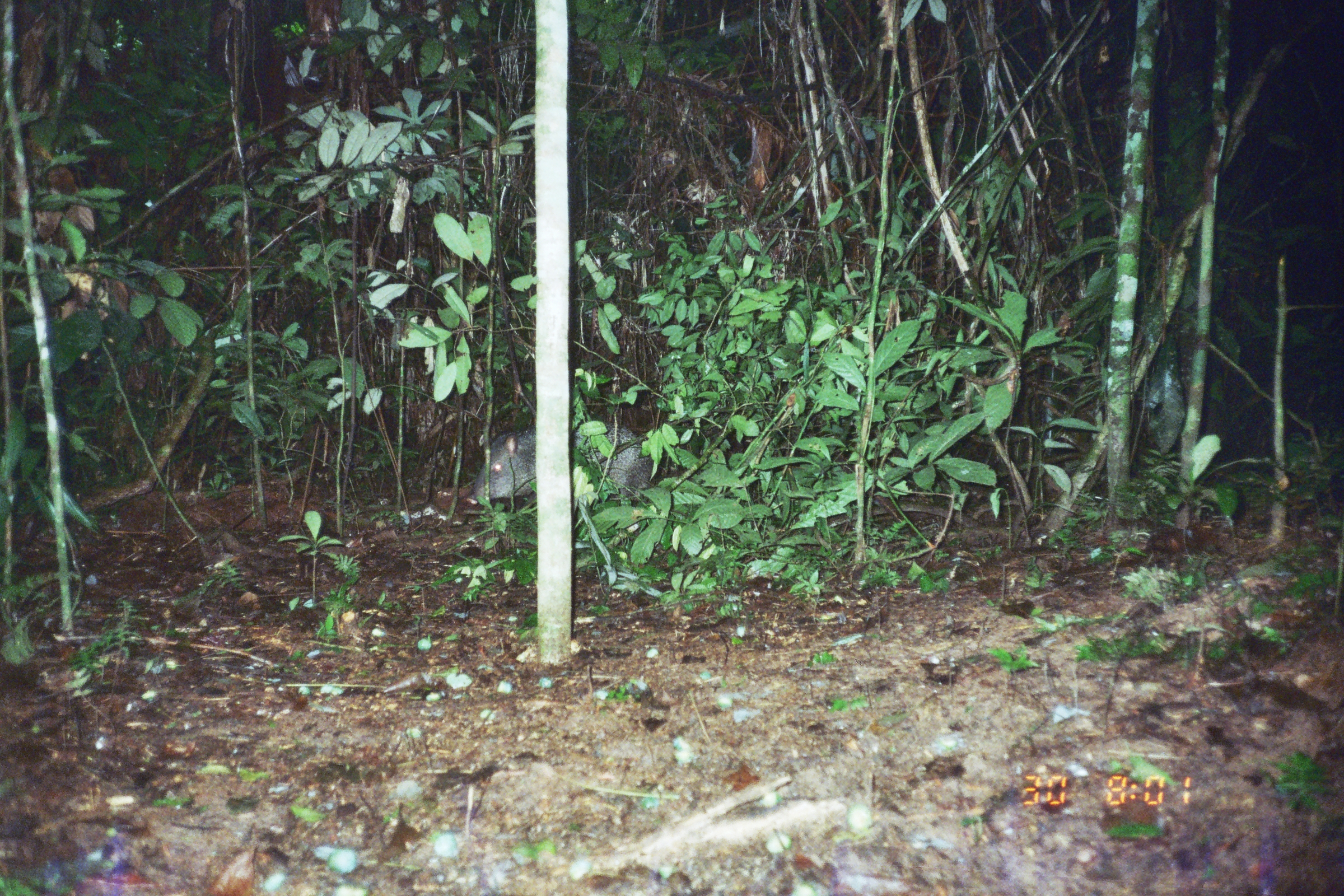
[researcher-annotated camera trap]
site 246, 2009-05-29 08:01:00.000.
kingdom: Animalia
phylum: Chordata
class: Mammalia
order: Artiodactyla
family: Tayassuidae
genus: Pecari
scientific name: Pecari tajacu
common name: collared peccary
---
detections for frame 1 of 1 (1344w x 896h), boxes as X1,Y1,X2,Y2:
pecari tajacu: 473,420,654,507